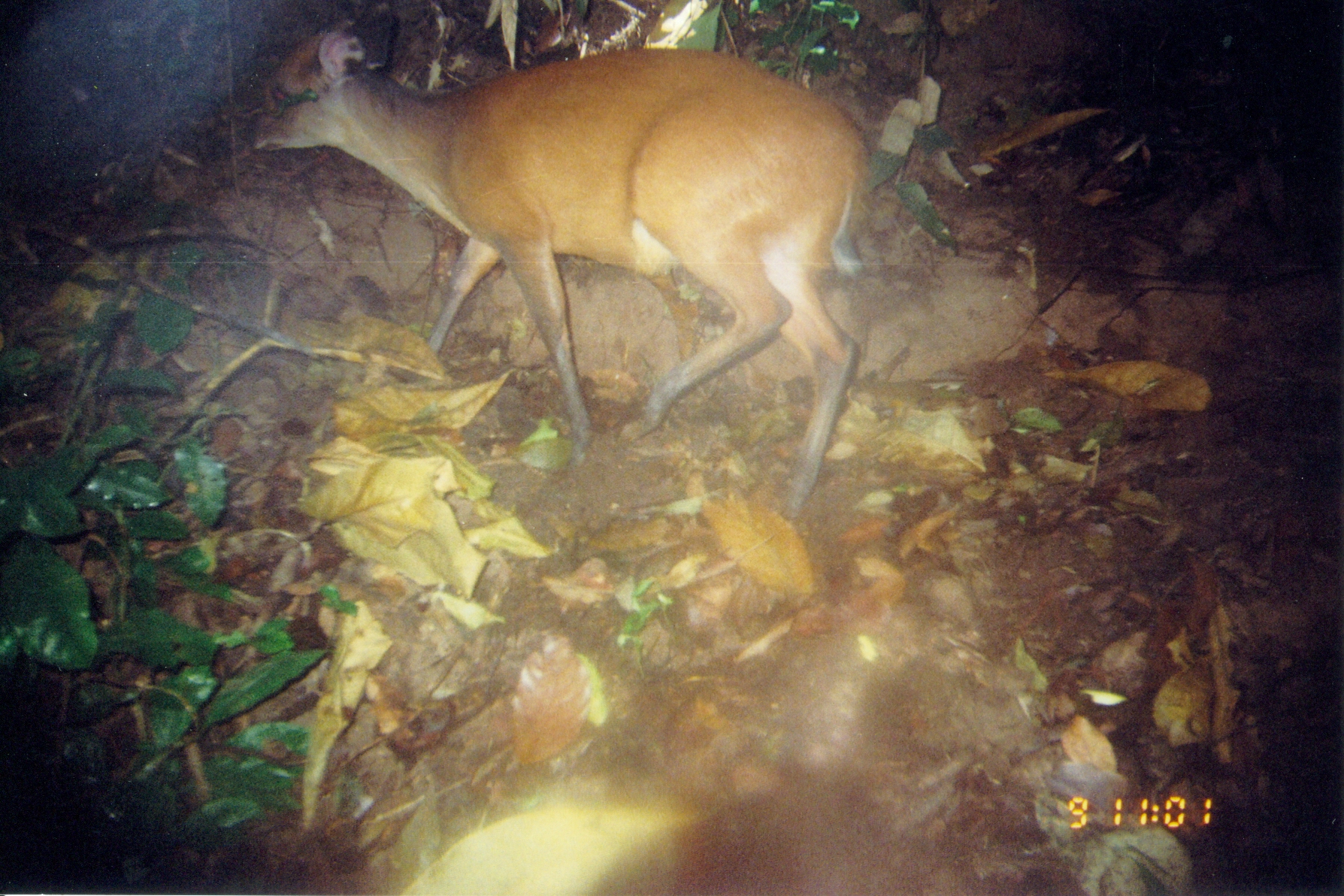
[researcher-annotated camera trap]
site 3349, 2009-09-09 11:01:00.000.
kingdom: Animalia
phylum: Chordata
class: Mammalia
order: Artiodactyla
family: Bovidae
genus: Cephalophus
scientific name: Cephalophus harveyi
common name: harvey's duiker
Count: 1.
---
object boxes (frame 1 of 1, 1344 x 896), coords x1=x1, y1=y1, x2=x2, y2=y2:
cephalophus harveyi: x1=246, y1=11, x2=870, y2=518